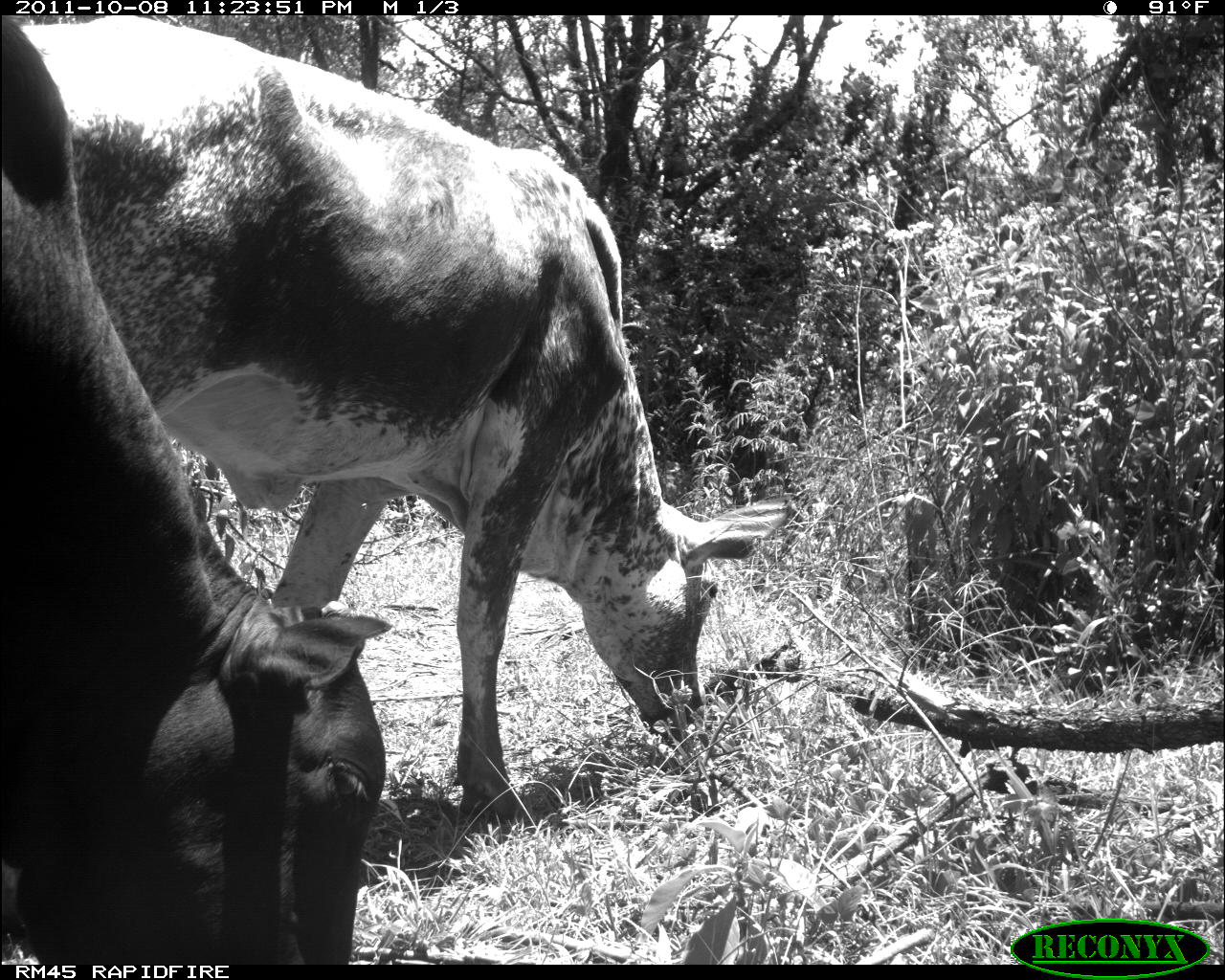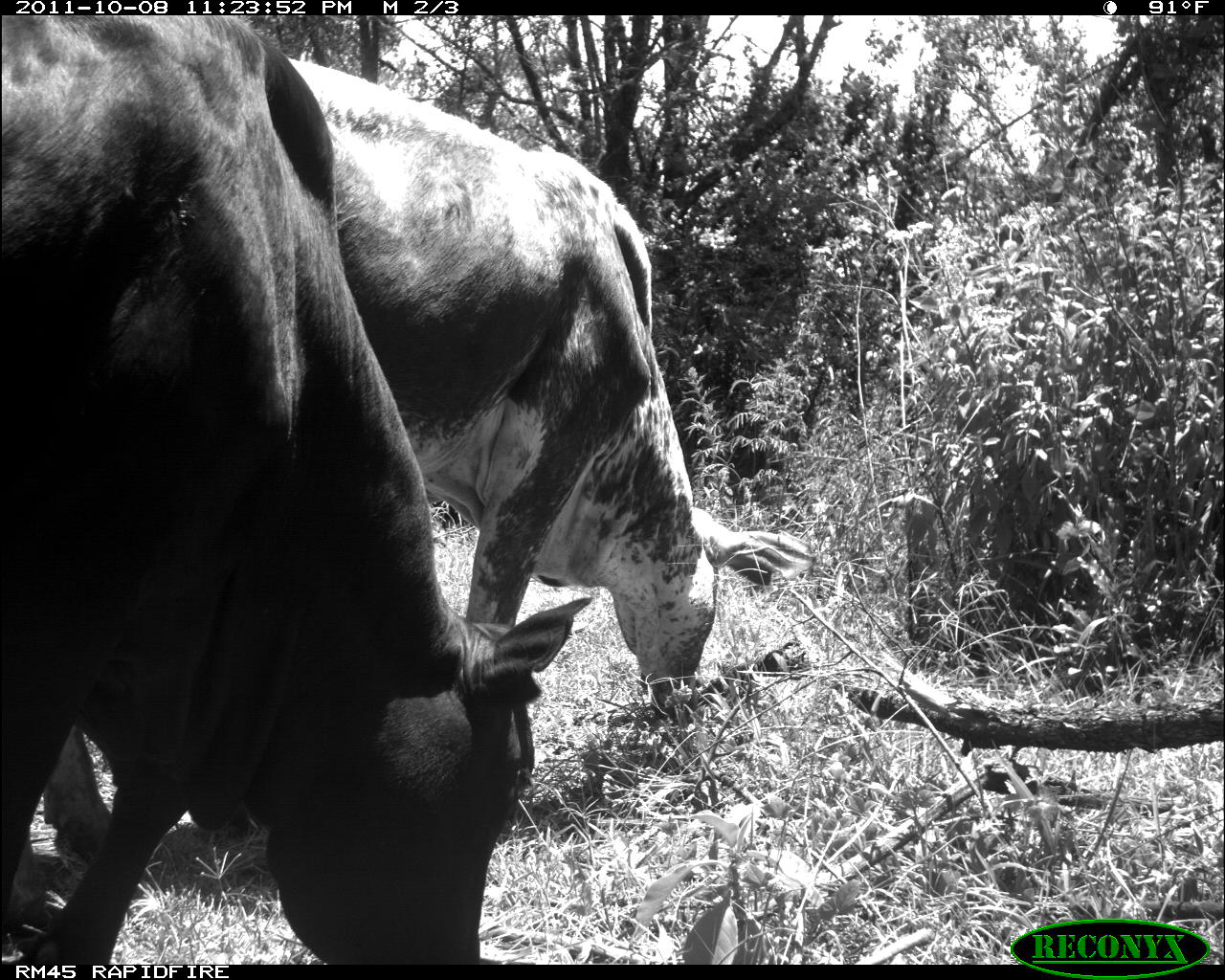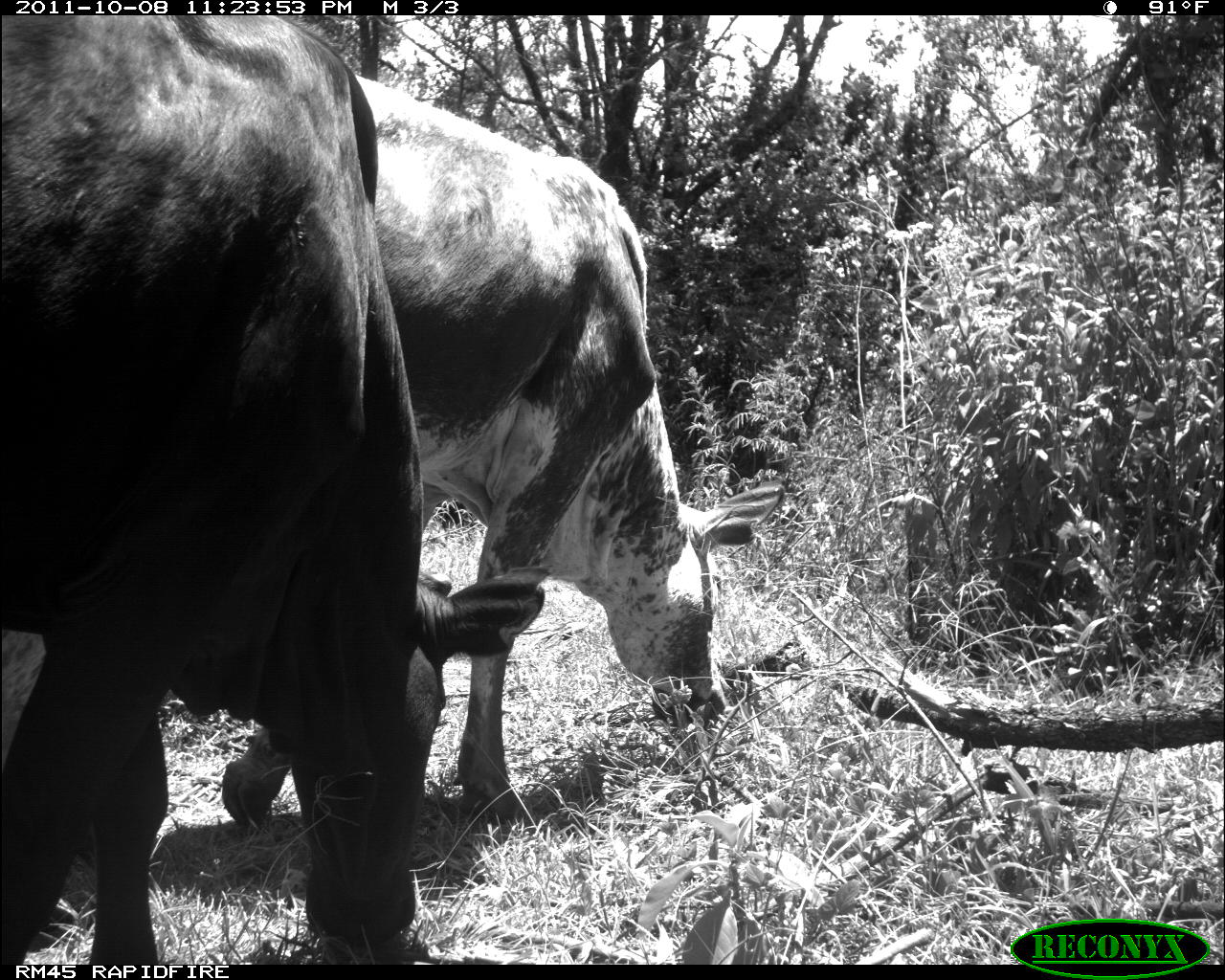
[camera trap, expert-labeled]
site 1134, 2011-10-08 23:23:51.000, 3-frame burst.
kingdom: Animalia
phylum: Chordata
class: Mammalia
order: Artiodactyla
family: Bovidae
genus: Bos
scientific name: Bos taurus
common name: domestic cattle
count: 2